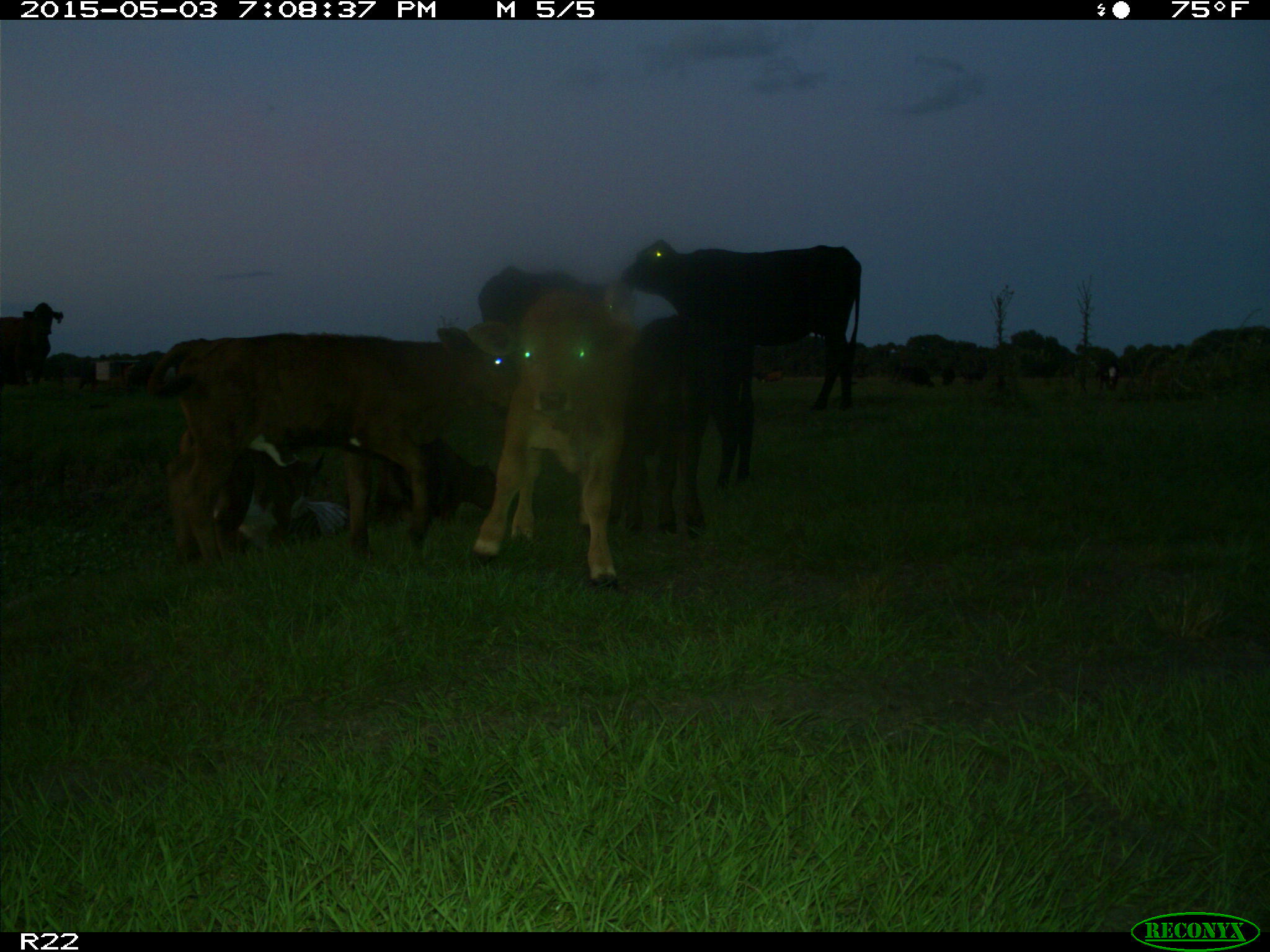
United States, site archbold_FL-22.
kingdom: Animalia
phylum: Chordata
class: Mammalia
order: Artiodactyla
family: Bovidae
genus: Bos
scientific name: Bos taurus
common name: domestic cow